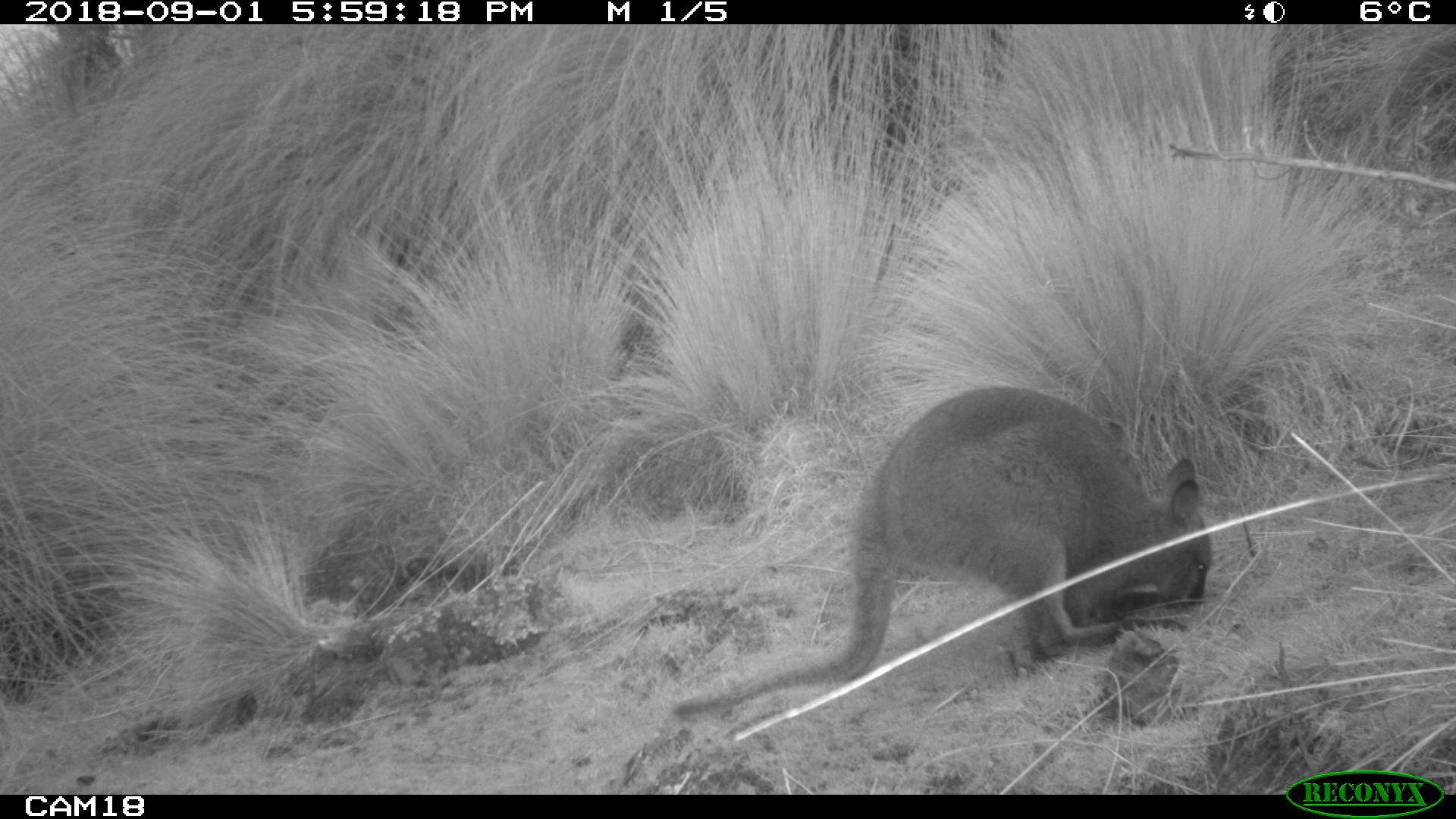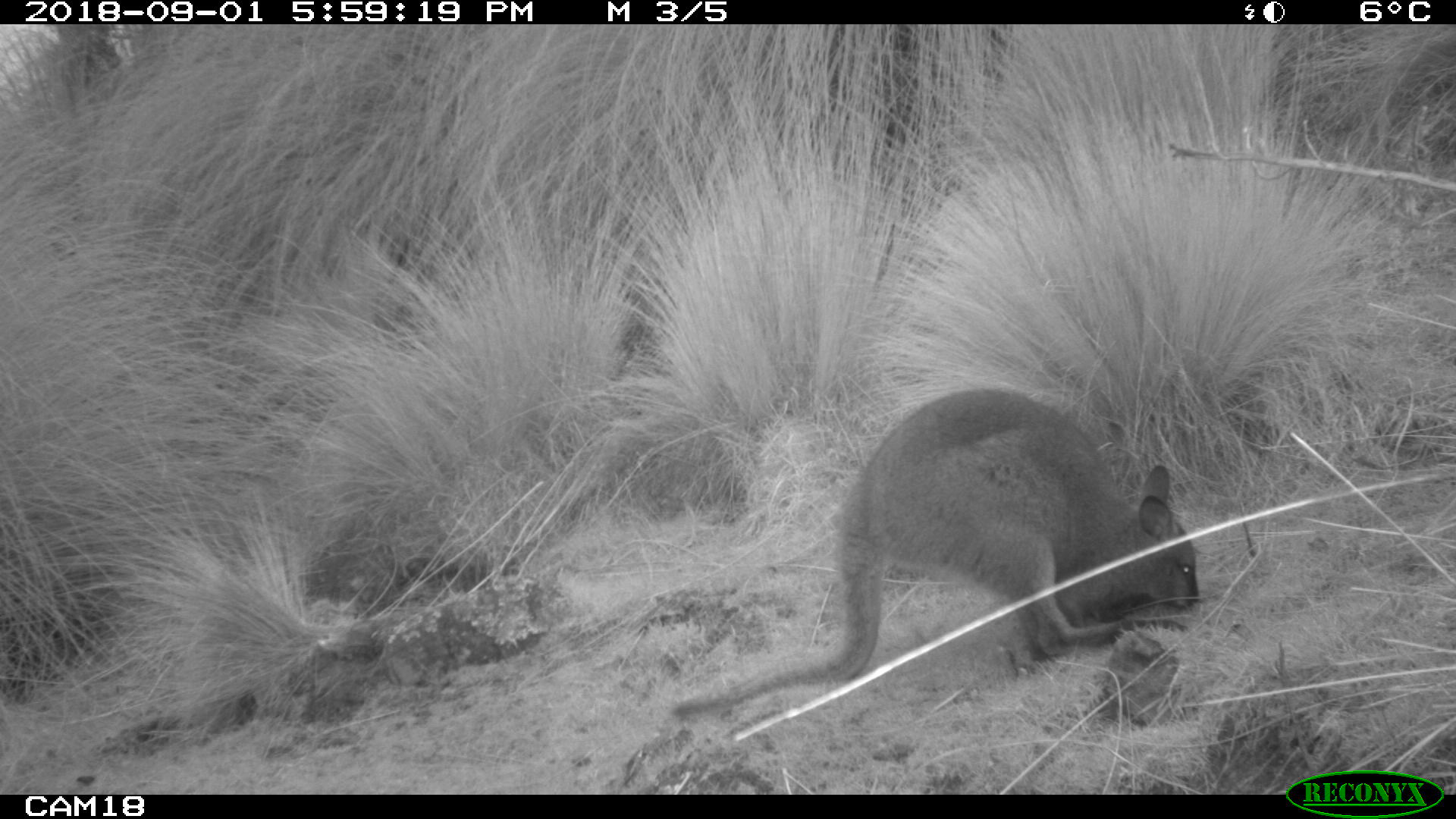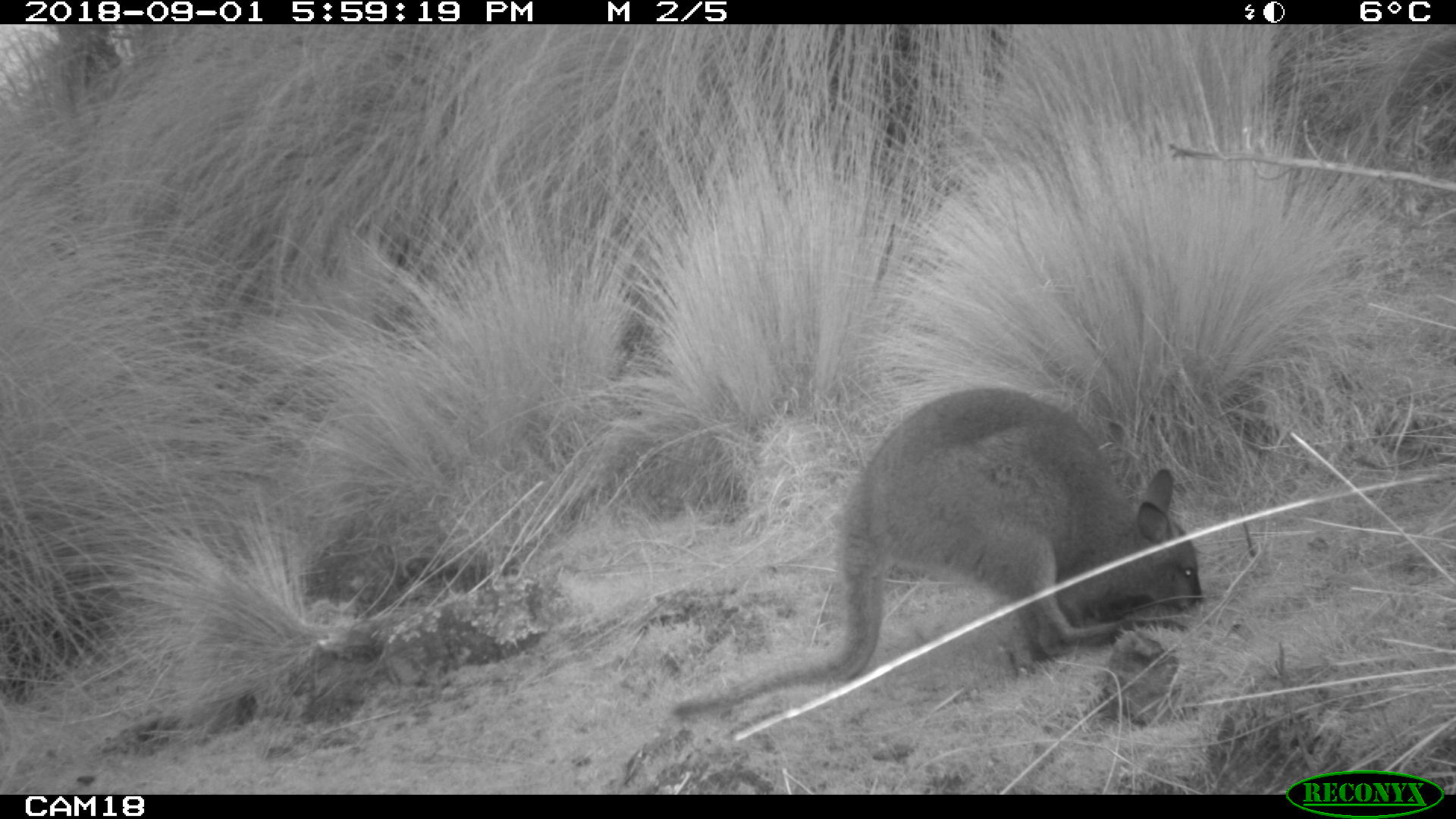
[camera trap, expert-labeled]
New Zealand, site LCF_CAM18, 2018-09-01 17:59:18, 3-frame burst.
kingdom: Animalia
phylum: Chordata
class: Mammalia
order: Diprotodontia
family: Macropodidae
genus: Notamacropus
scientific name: Notamacropus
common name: wallaby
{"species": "wallaby (Notamacropus)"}